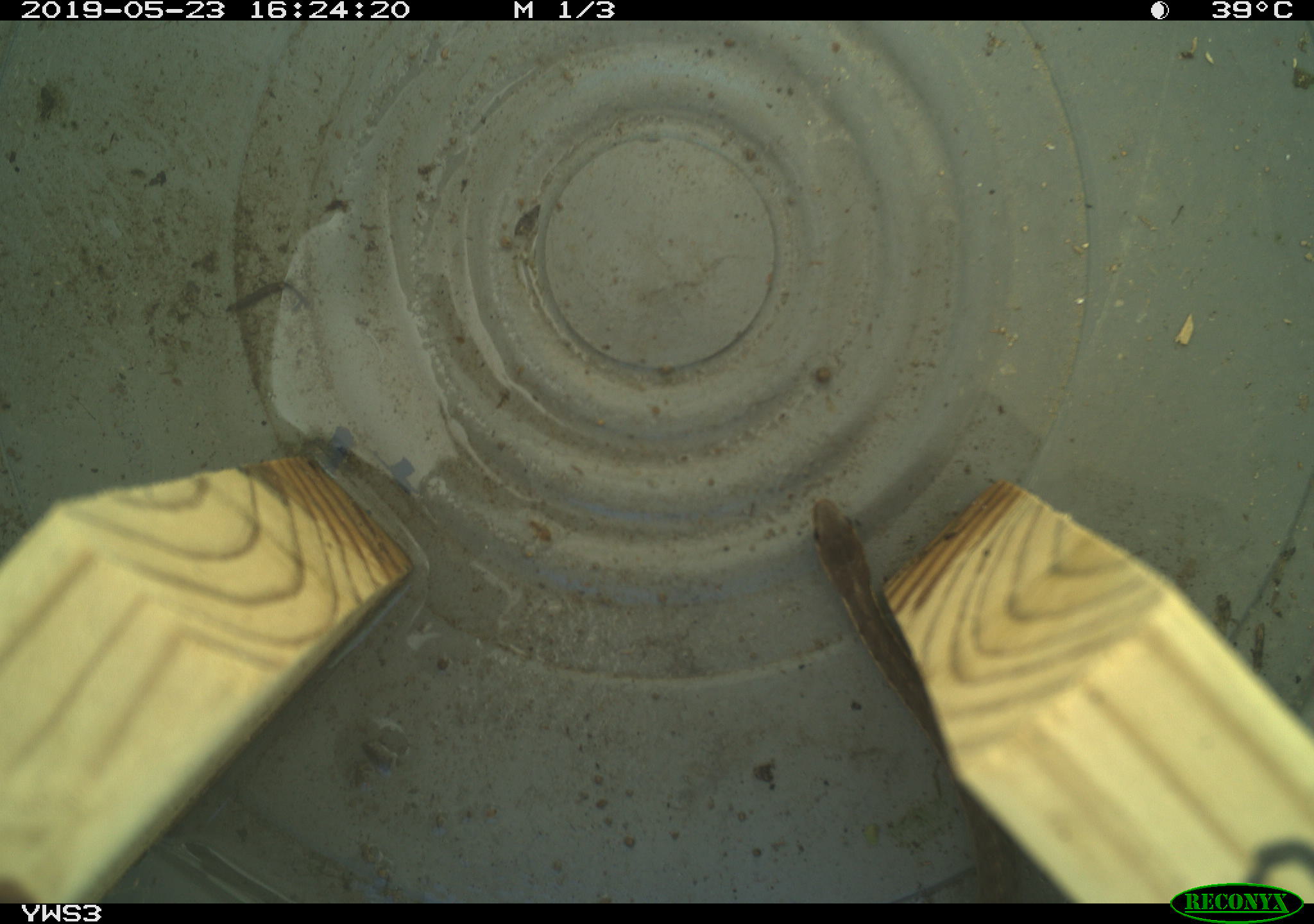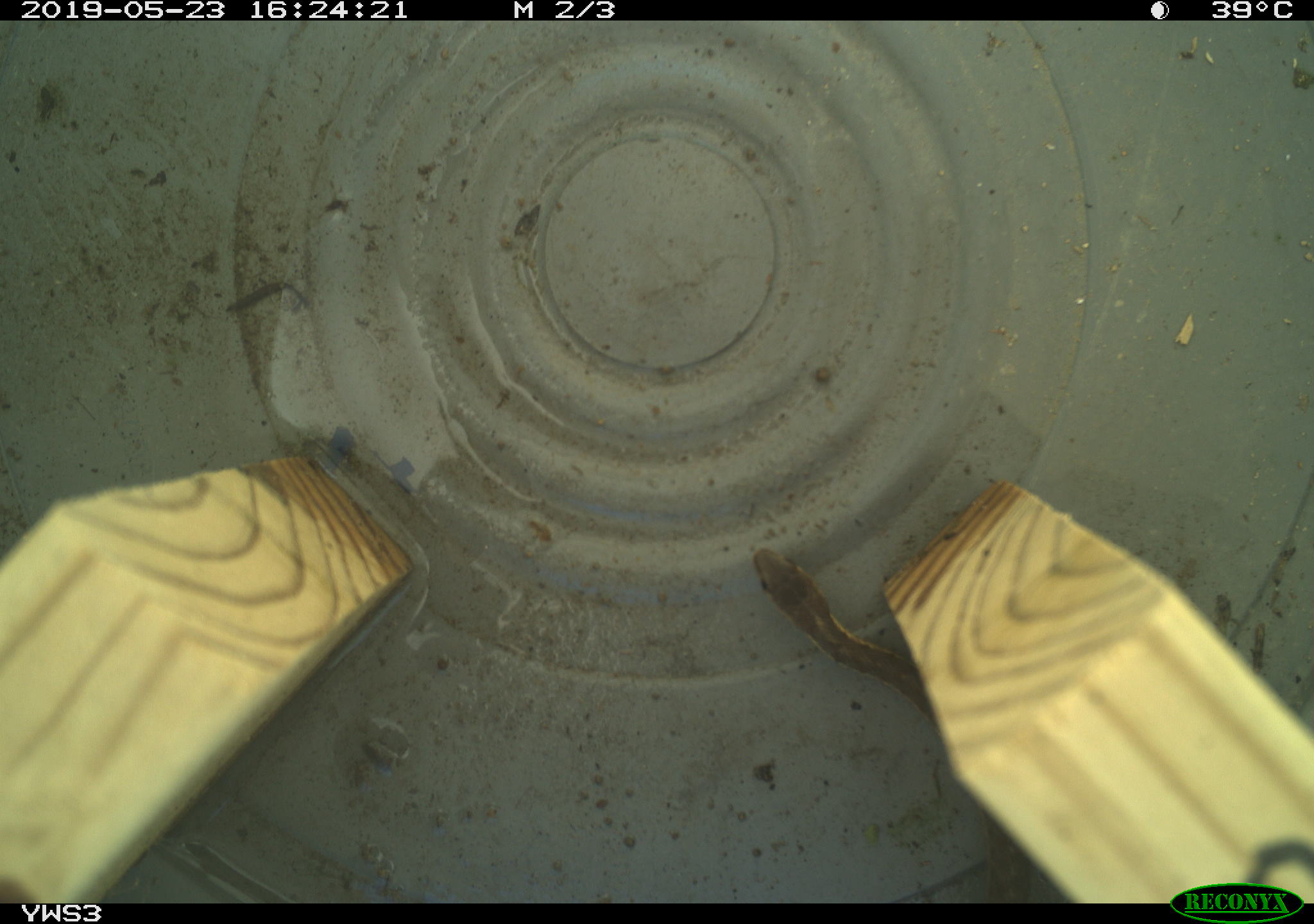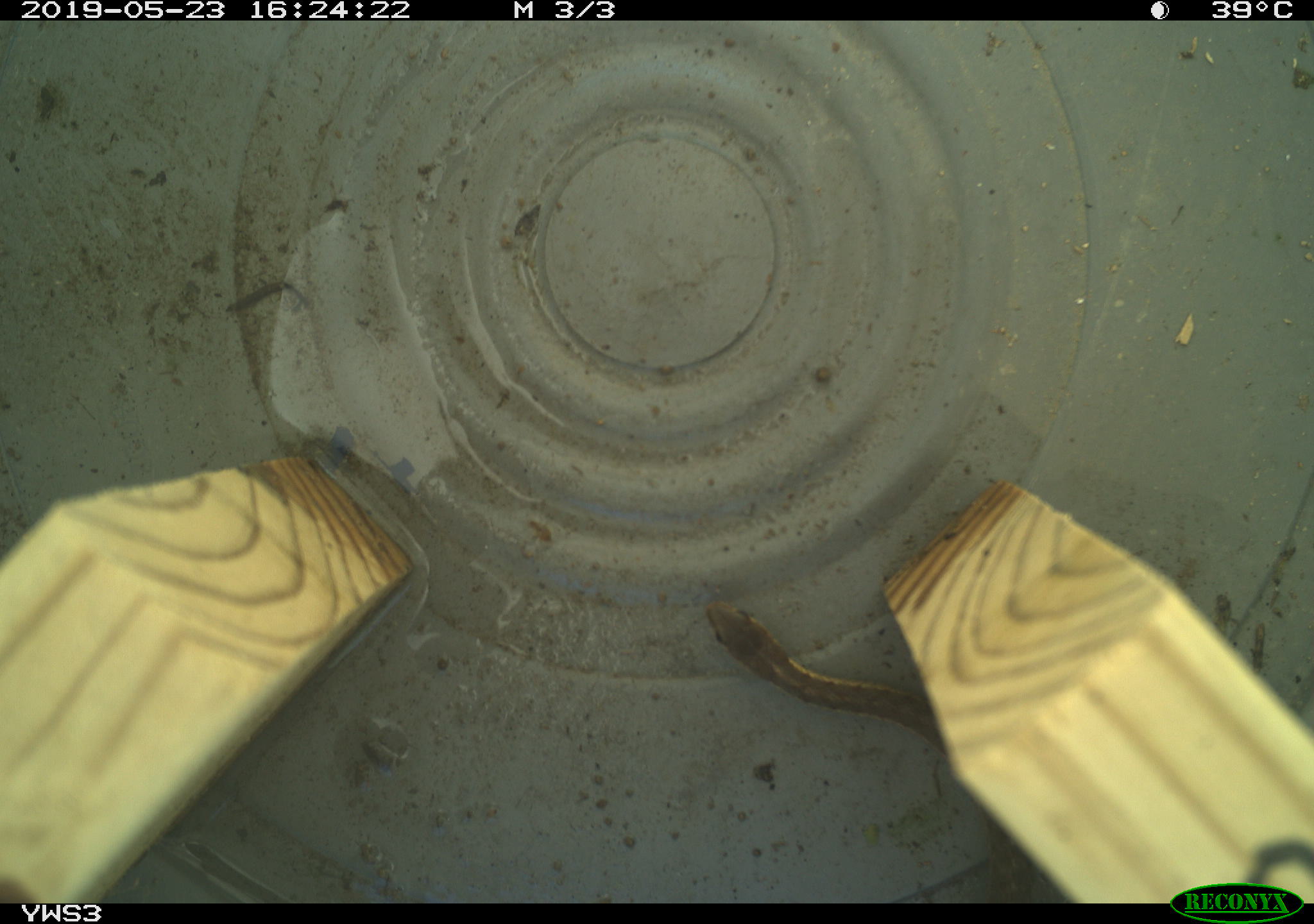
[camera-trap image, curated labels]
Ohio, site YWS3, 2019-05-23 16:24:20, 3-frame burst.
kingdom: Animalia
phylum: Chordata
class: Reptilia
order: Squamata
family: Colubridae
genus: Thamnophis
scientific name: Thamnophis sirtalis sirtalis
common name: eastern gartersnake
Eastern gartersnake (Thamnophis sirtalis sirtalis).